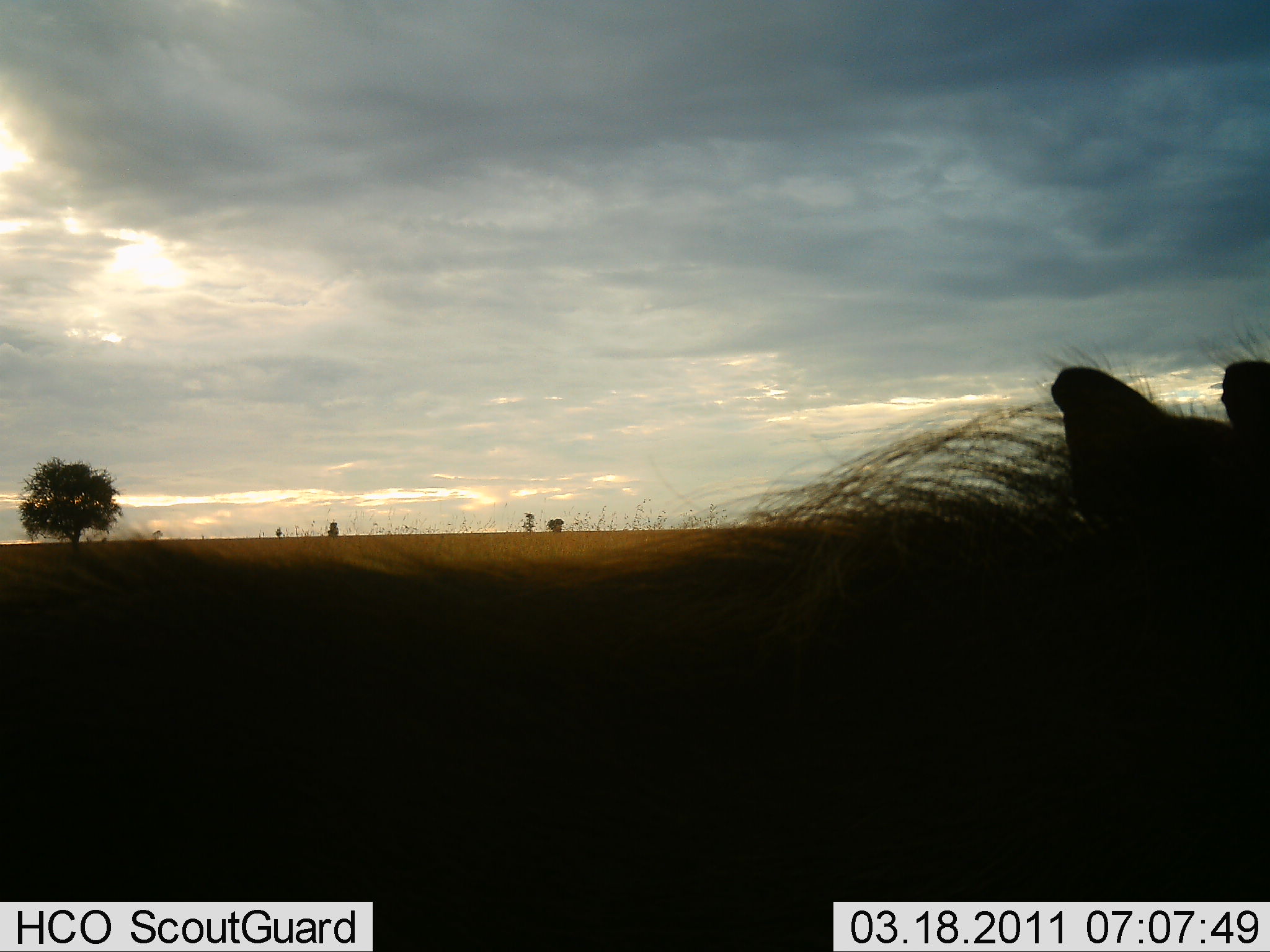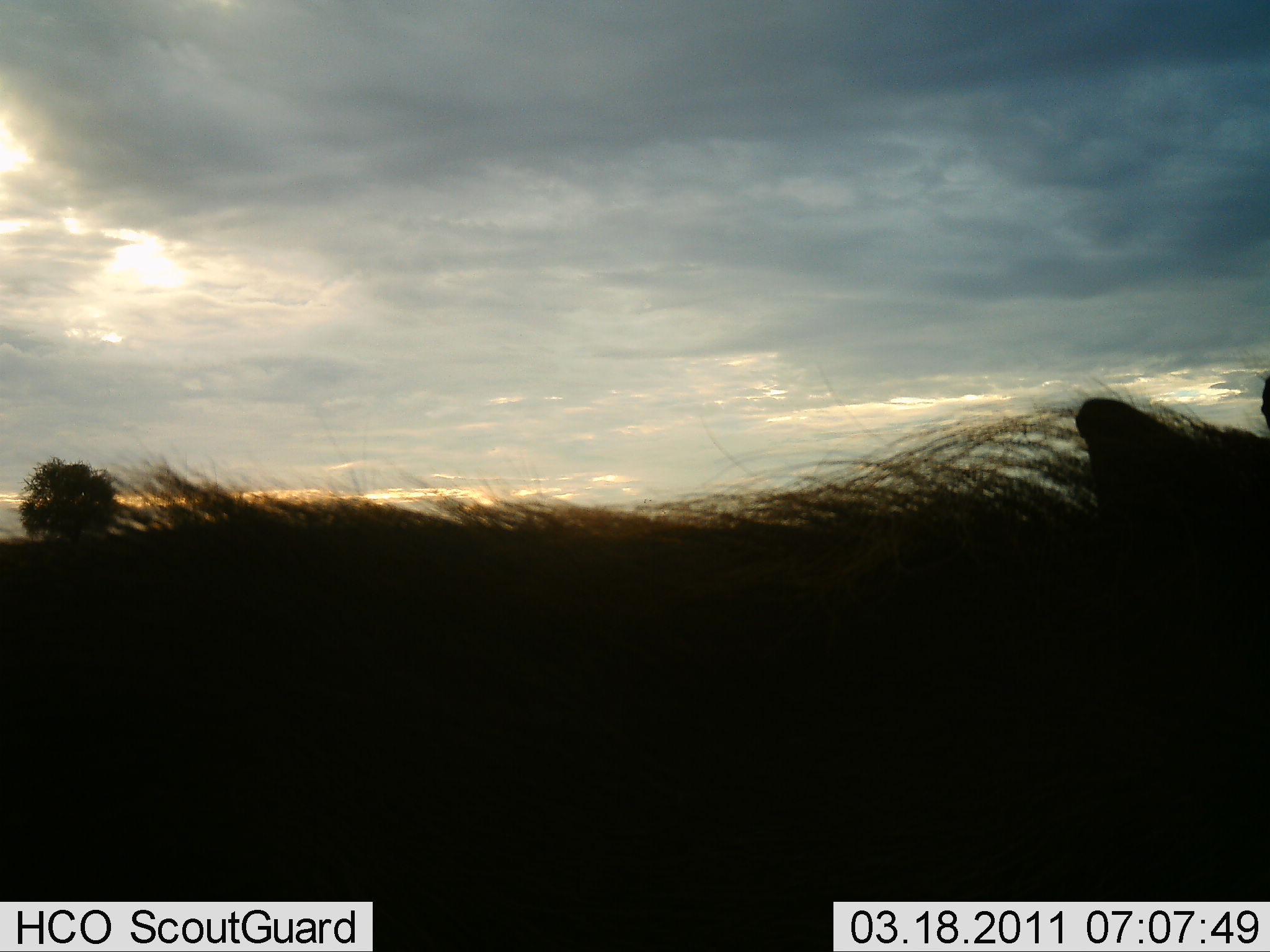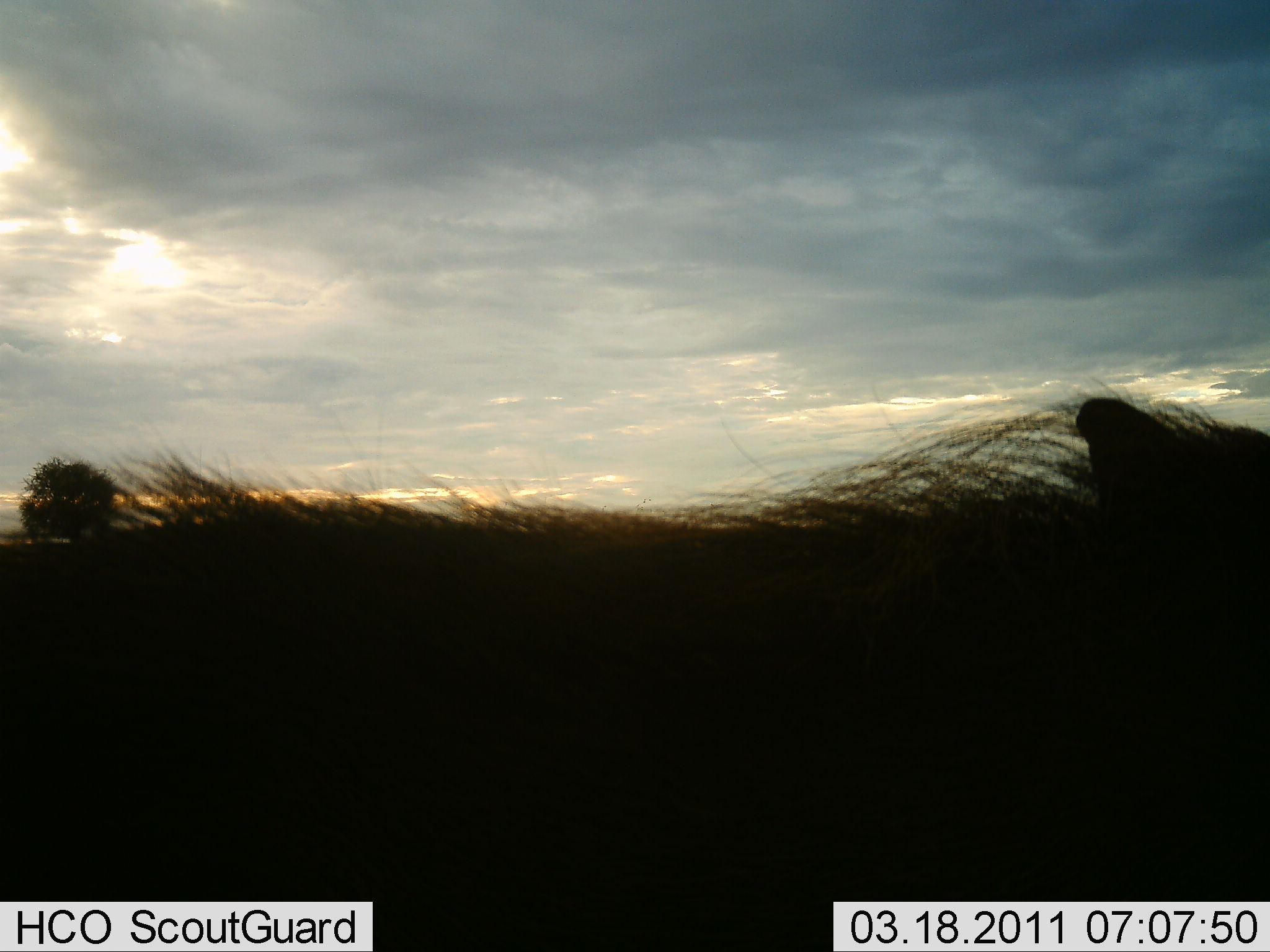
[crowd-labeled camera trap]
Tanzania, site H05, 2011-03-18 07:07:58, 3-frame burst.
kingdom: Animalia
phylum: Chordata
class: Mammalia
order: Artiodactyla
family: Suidae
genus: Phacochoerus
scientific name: Phacochoerus africanus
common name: warthog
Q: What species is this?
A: Warthog (Phacochoerus africanus).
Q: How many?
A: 1.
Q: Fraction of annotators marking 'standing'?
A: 100%.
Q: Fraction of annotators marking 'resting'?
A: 0%.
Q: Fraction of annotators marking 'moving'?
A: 0%.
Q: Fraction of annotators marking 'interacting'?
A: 0%.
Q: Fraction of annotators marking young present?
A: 0%.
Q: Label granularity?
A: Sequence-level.